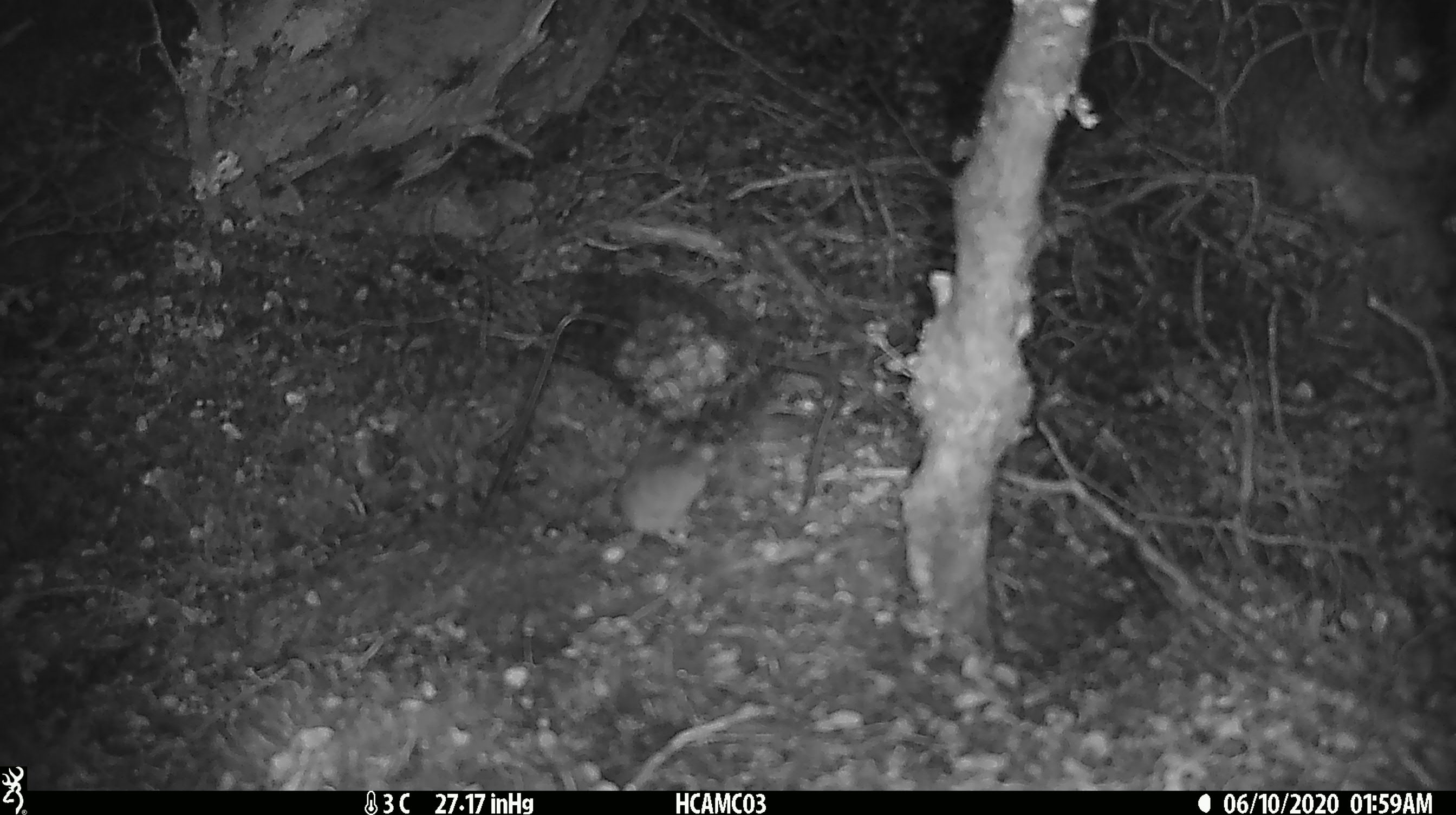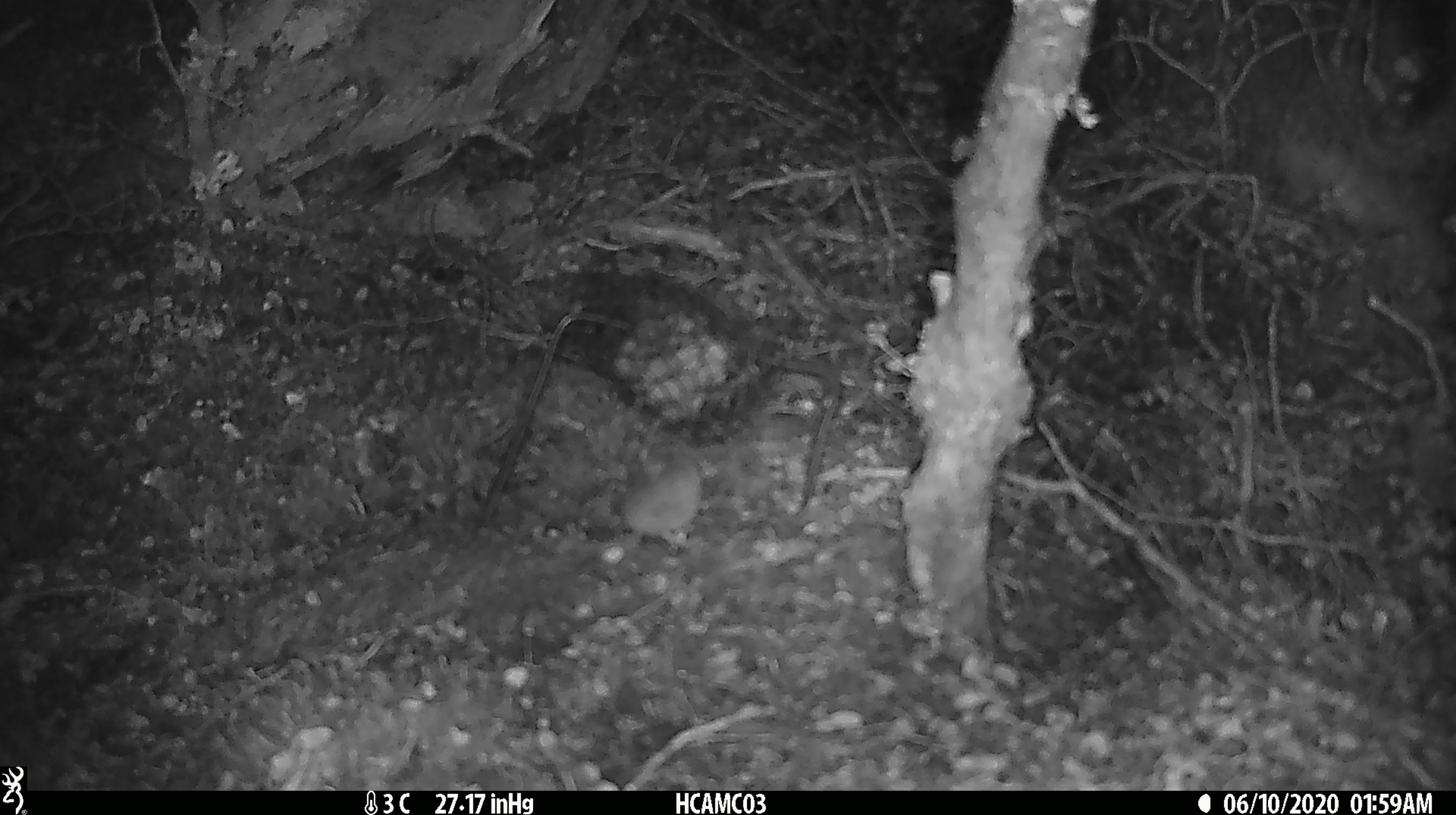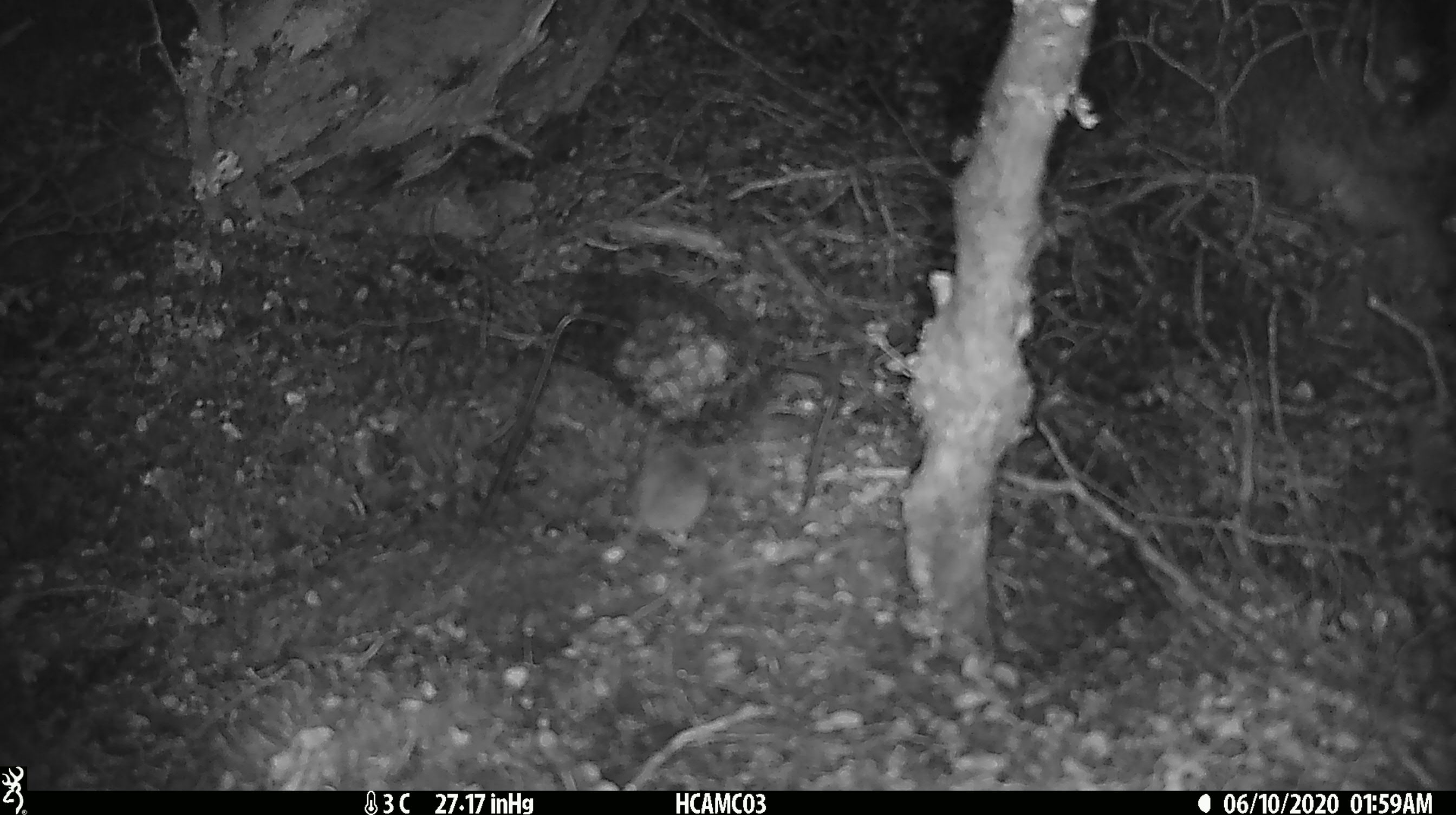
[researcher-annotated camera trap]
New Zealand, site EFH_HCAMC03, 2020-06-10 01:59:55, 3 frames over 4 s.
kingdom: Animalia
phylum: Chordata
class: Mammalia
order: Rodentia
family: Muridae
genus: Mus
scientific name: Mus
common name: mouse